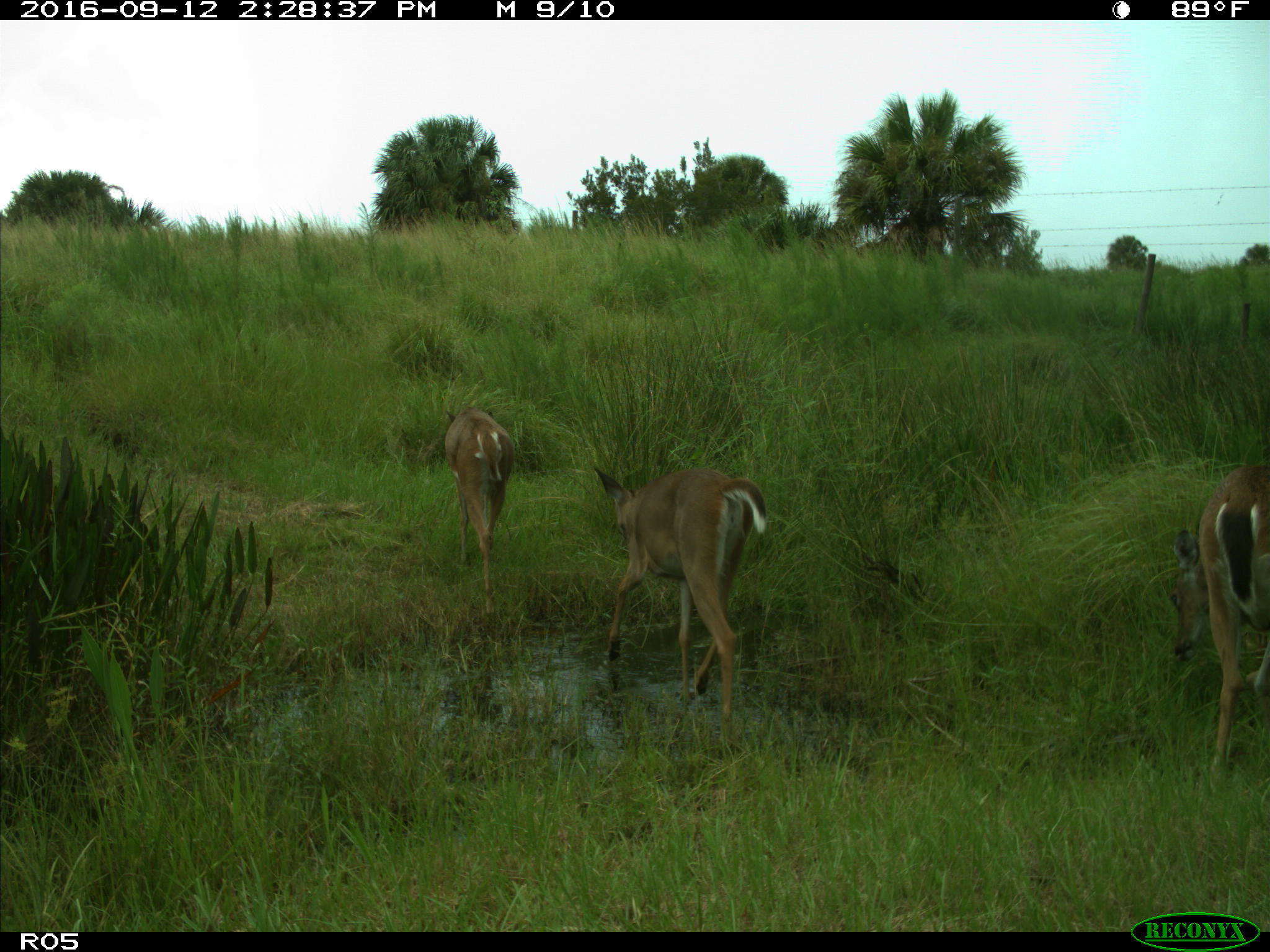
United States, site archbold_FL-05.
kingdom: Animalia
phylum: Chordata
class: Mammalia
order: Artiodactyla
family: Cervidae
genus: Odocoileus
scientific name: Odocoileus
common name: deer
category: unidentified deer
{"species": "unidentified deer (deer) (Odocoileus)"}